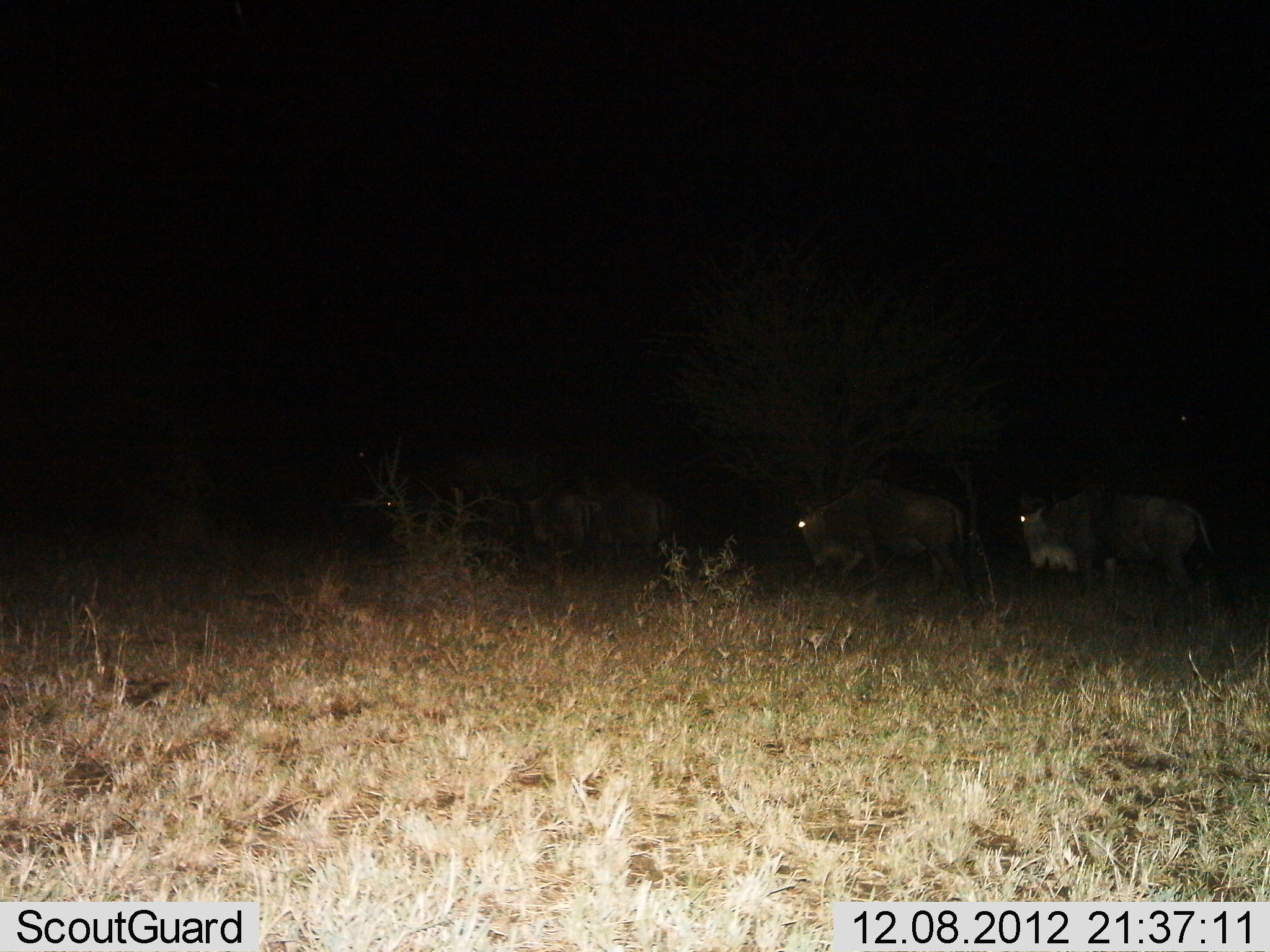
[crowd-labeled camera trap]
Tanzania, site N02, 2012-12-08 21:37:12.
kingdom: Animalia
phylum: Chordata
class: Mammalia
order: Artiodactyla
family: Bovidae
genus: Connochaetes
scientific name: Connochaetes taurinus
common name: blue wildebeest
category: wildebeest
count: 4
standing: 17%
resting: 0%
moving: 89%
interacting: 0%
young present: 0%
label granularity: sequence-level